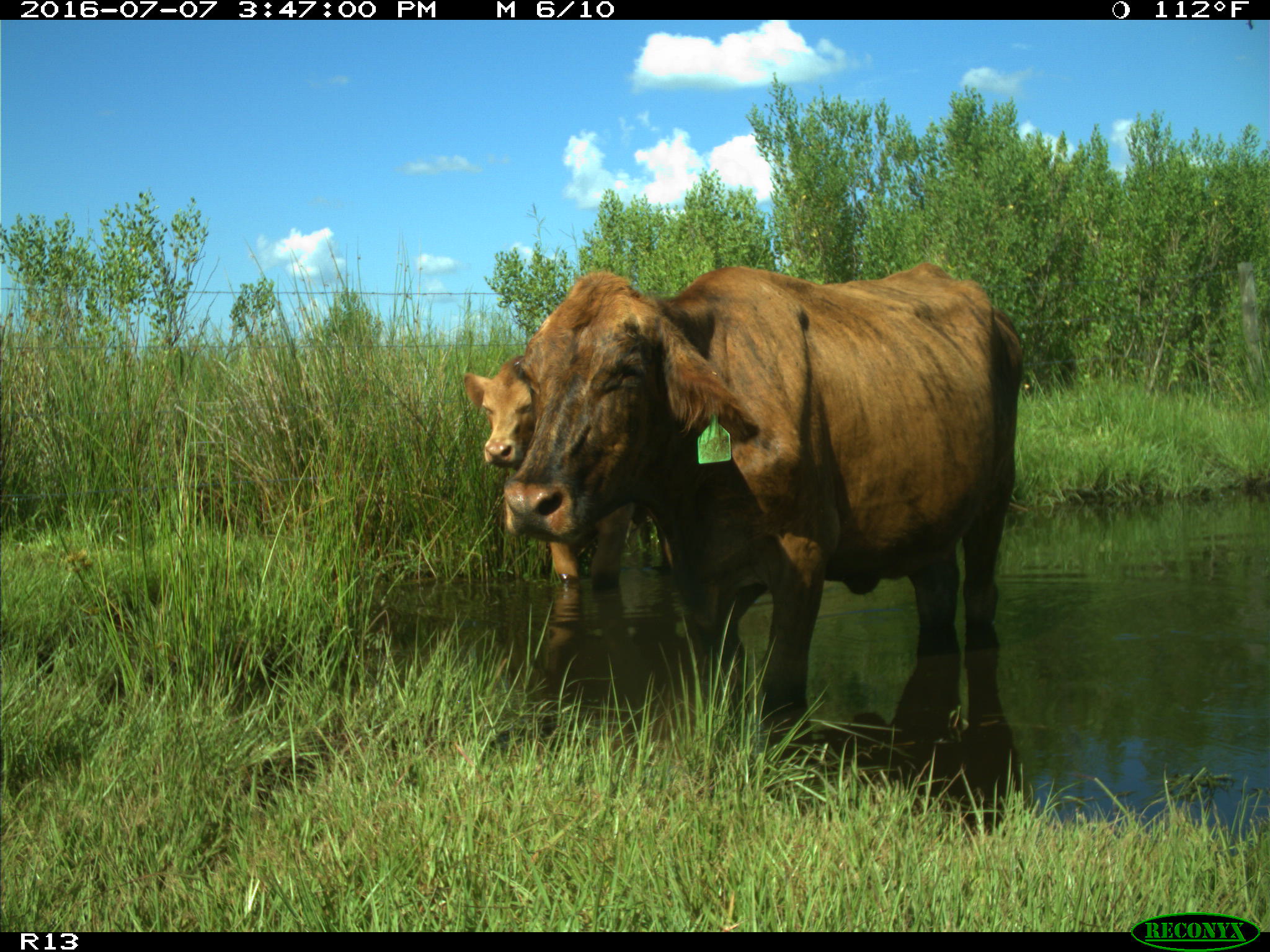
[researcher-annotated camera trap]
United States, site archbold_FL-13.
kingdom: Animalia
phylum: Chordata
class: Mammalia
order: Artiodactyla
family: Bovidae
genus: Bos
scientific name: Bos taurus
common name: domestic cow